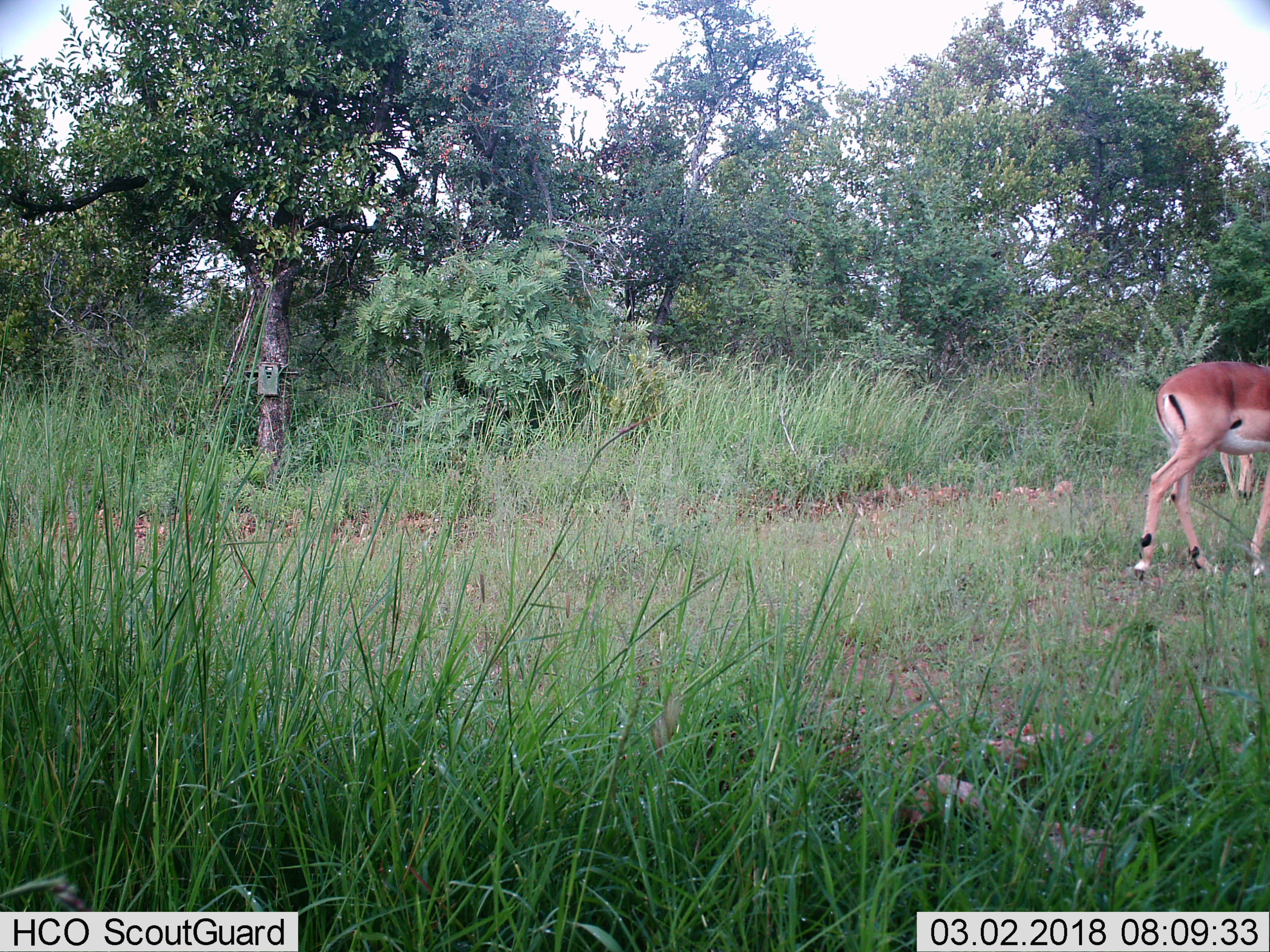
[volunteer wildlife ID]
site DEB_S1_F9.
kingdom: Animalia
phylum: Chordata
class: Mammalia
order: Artiodactyla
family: Bovidae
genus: Aepyceros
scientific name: Aepyceros melampus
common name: impala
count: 2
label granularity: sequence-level